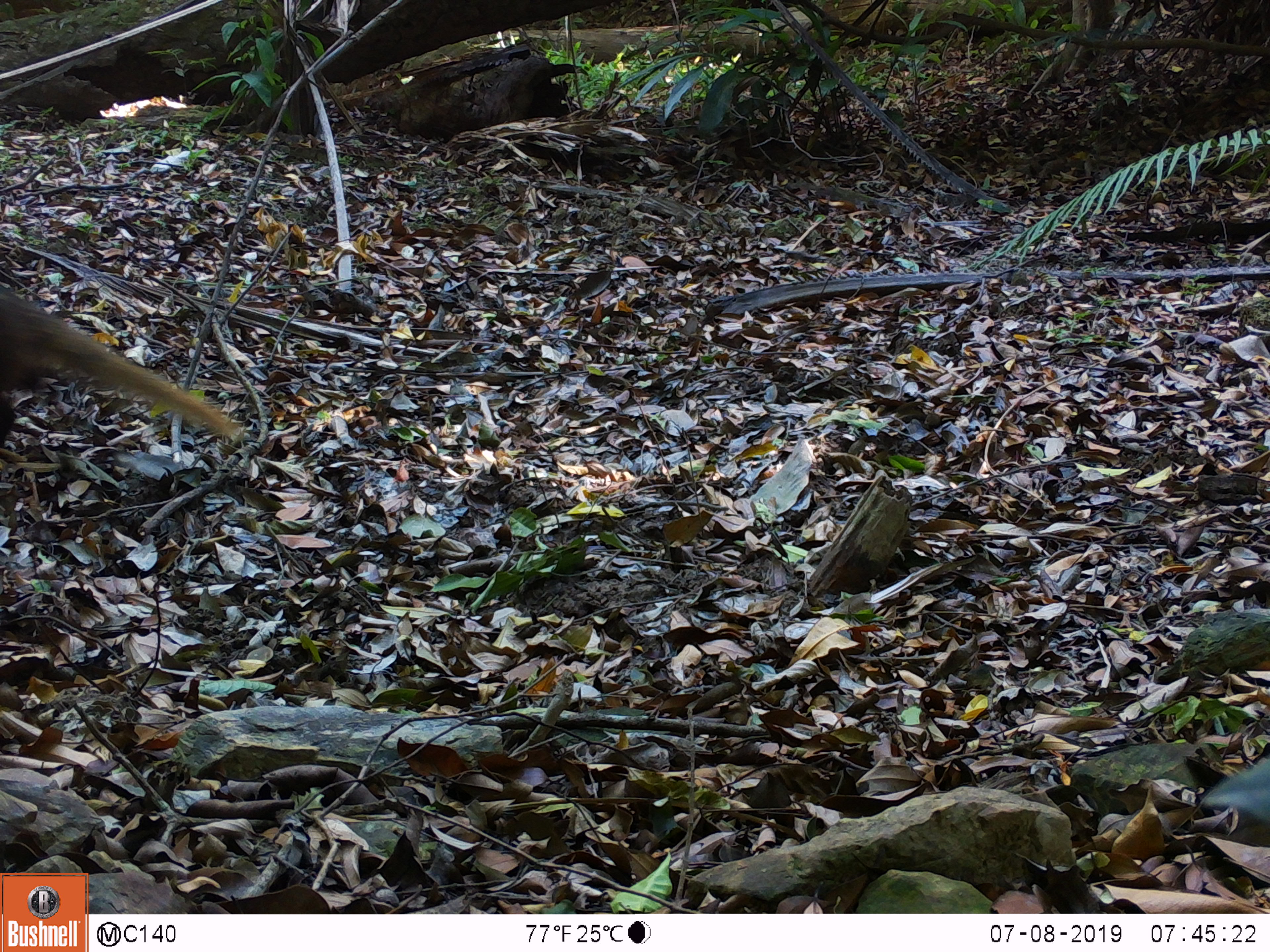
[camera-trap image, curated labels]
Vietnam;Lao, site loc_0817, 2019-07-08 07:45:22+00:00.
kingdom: Animalia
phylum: Chordata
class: Mammalia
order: Carnivora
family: Herpestidae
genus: Urva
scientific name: Urva urva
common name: crab-eating mongoose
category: crab eating mongoose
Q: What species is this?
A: Crab eating mongoose (crab-eating mongoose) (Urva urva).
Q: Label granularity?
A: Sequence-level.